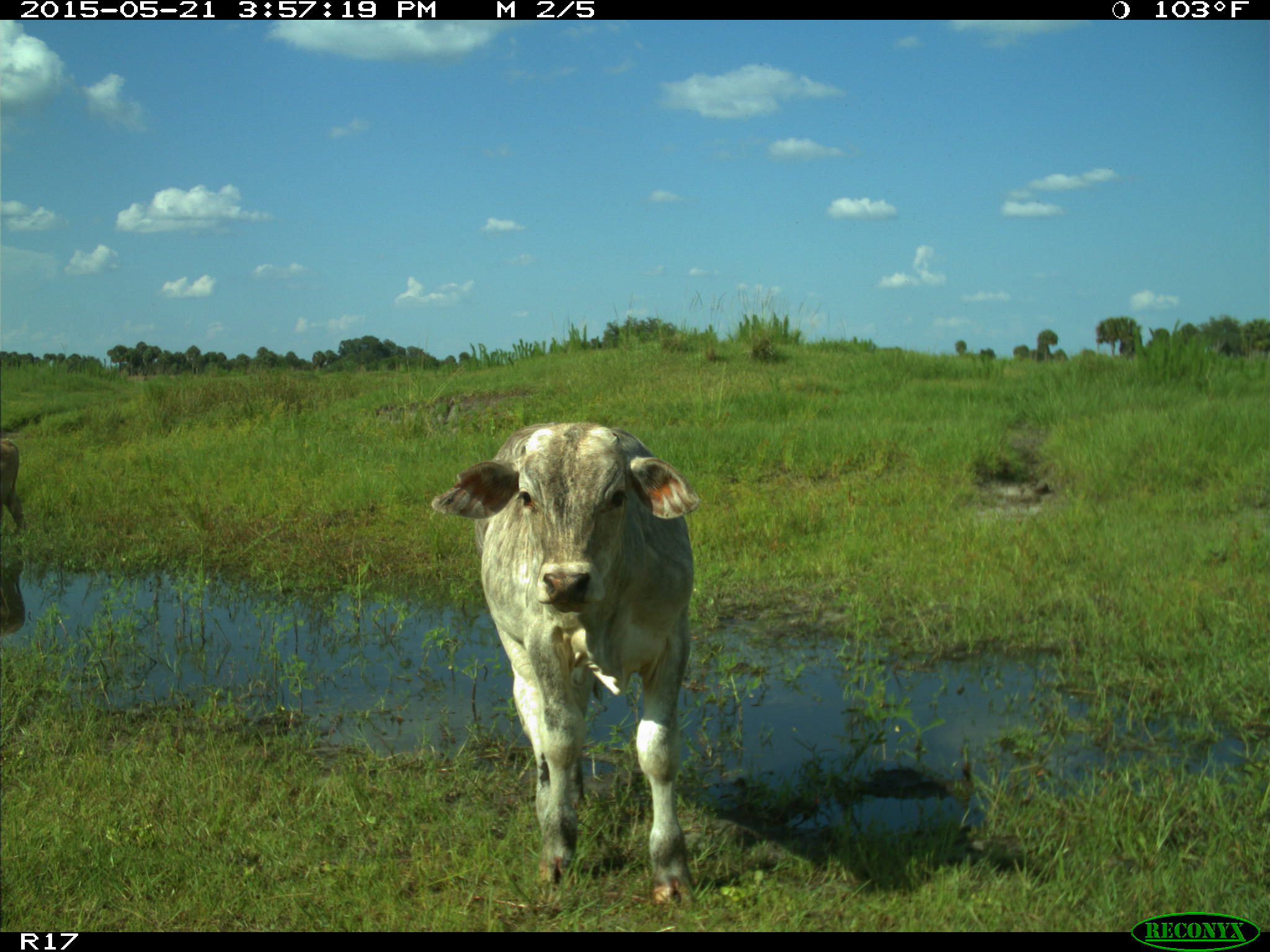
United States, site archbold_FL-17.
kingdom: Animalia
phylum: Chordata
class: Mammalia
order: Artiodactyla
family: Bovidae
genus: Bos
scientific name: Bos taurus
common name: domestic cow